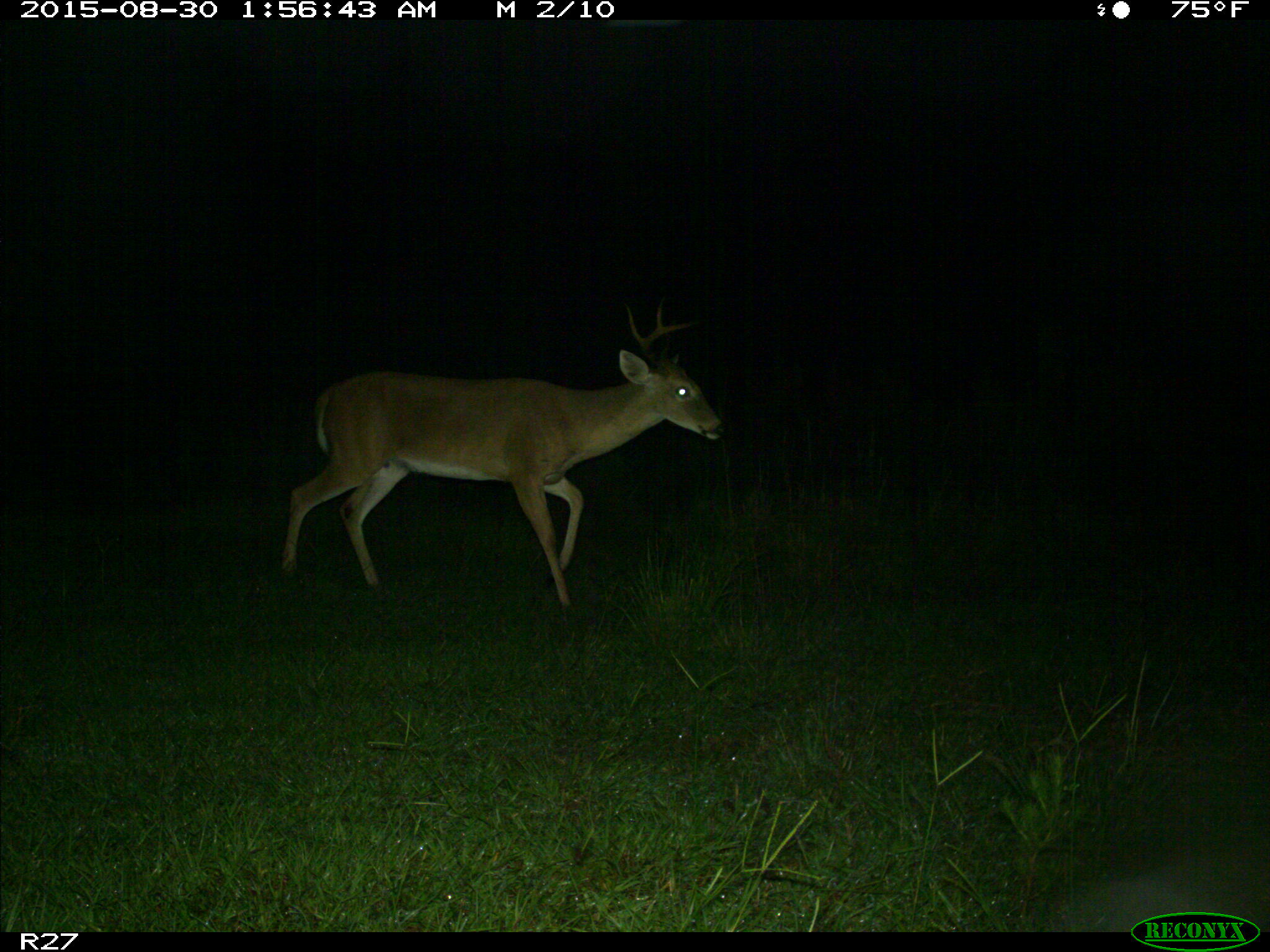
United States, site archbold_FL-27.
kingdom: Animalia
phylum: Chordata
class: Mammalia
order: Artiodactyla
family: Cervidae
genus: Odocoileus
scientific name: Odocoileus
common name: deer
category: unidentified deer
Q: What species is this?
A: Unidentified deer (deer) (Odocoileus).